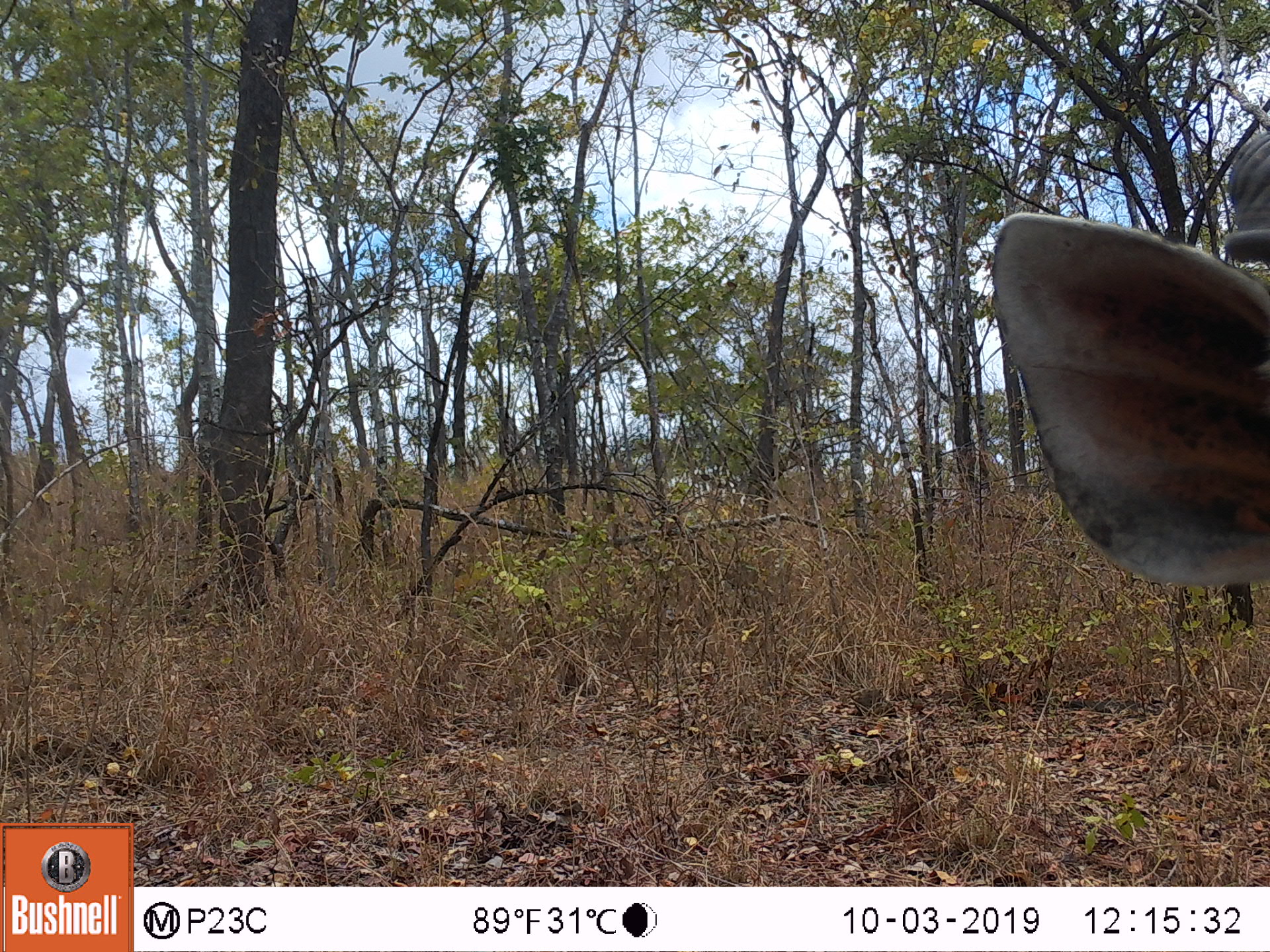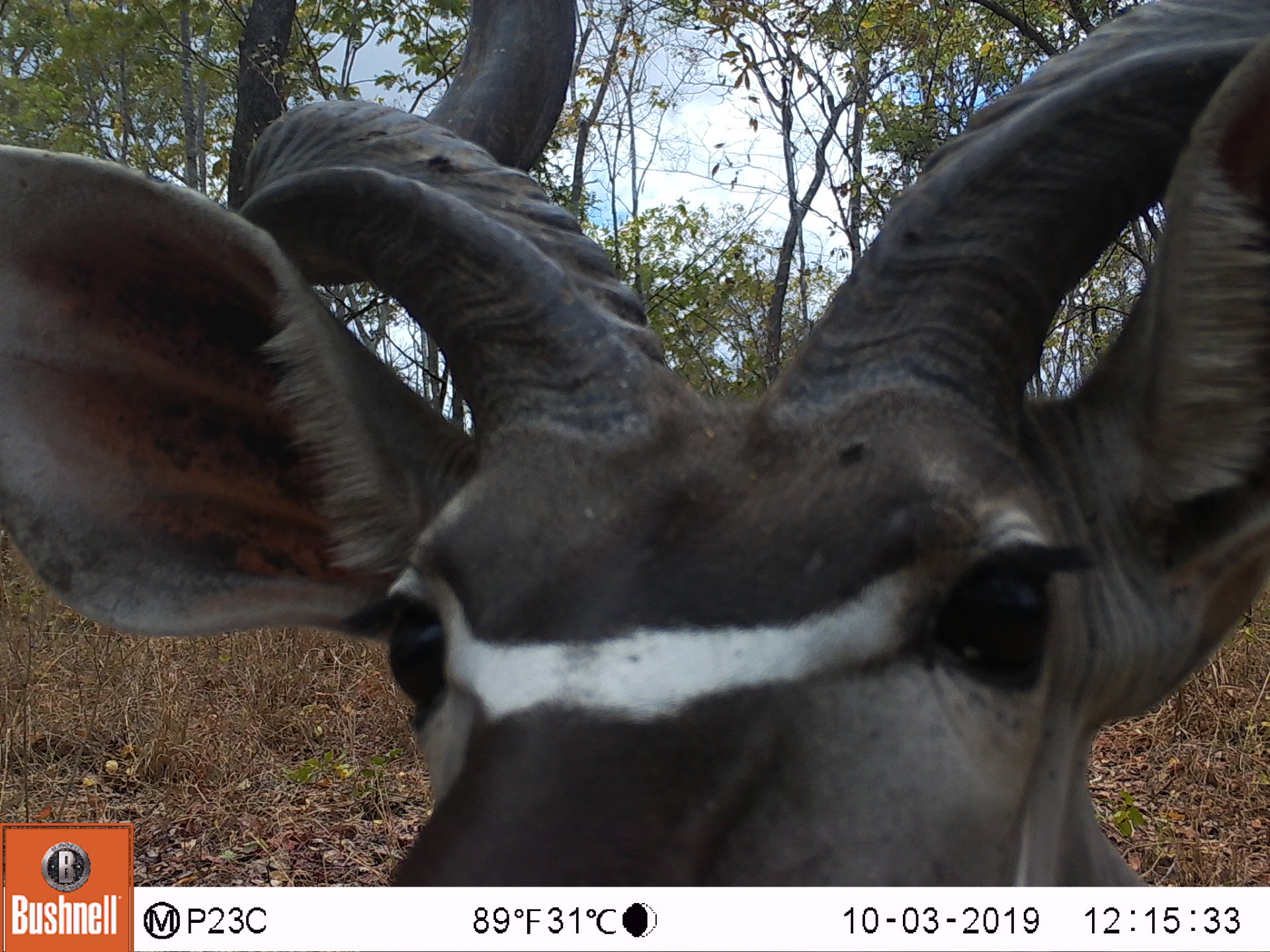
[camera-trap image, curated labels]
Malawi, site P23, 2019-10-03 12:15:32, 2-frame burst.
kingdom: Animalia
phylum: Chordata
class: Mammalia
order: Artiodactyla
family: Bovidae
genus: Tragelaphus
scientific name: Tragelaphus strepsiceros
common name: greater kudu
Greater kudu (Tragelaphus strepsiceros), count 1.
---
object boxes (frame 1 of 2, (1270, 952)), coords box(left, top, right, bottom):
greater kudu: box(986, 104, 1262, 614)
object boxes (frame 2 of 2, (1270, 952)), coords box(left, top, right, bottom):
greater kudu: box(135, 11, 1262, 880)